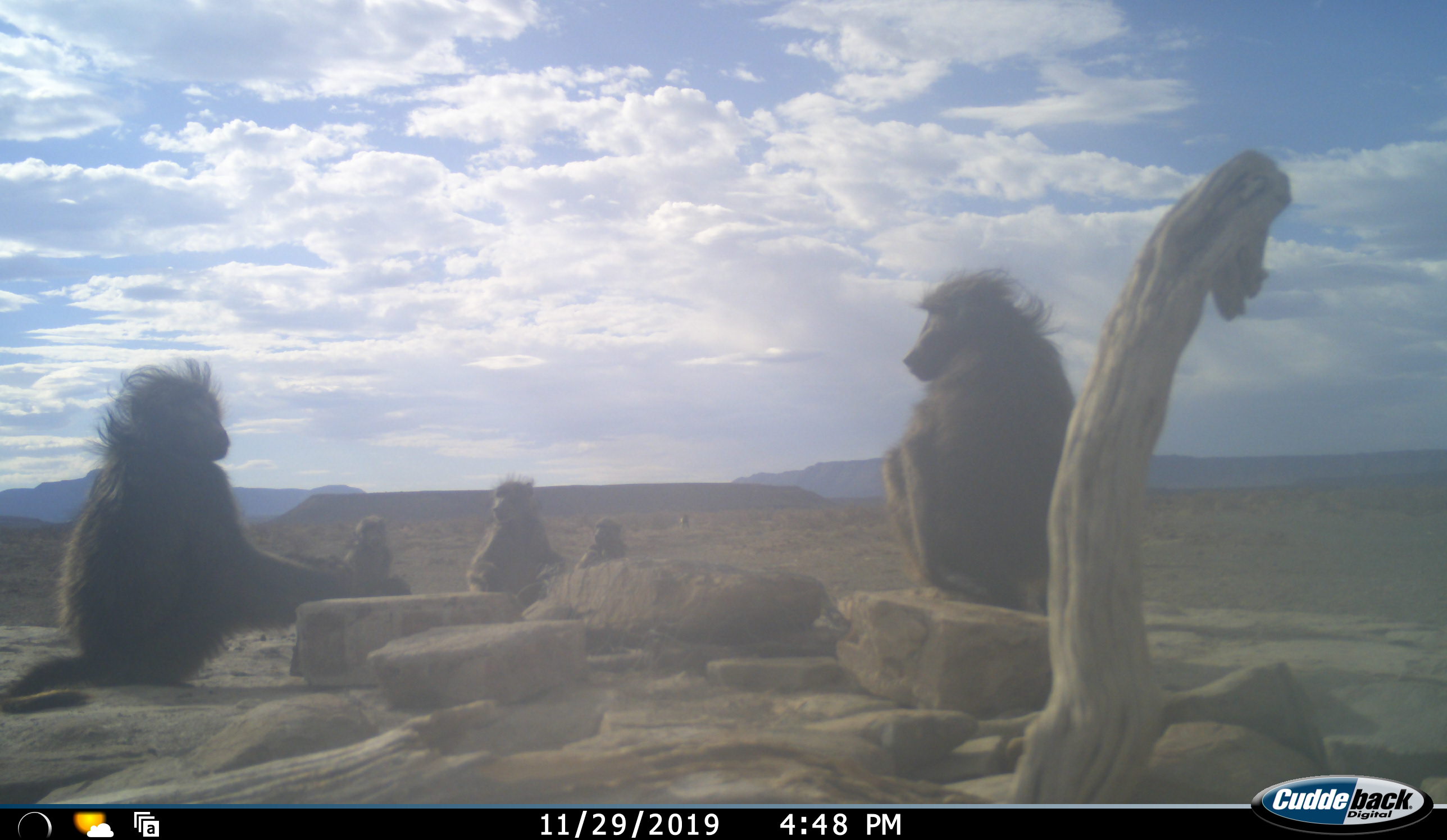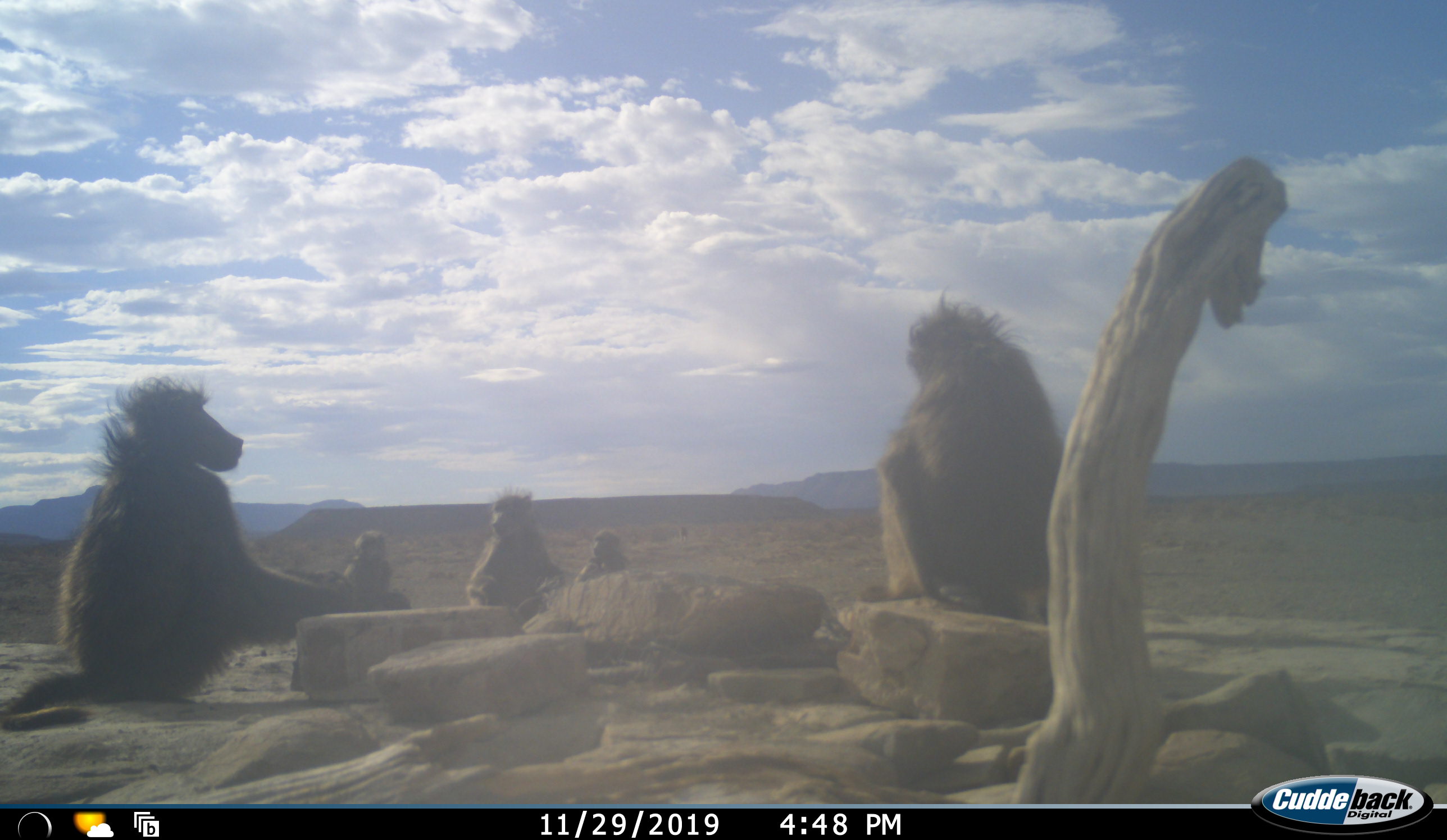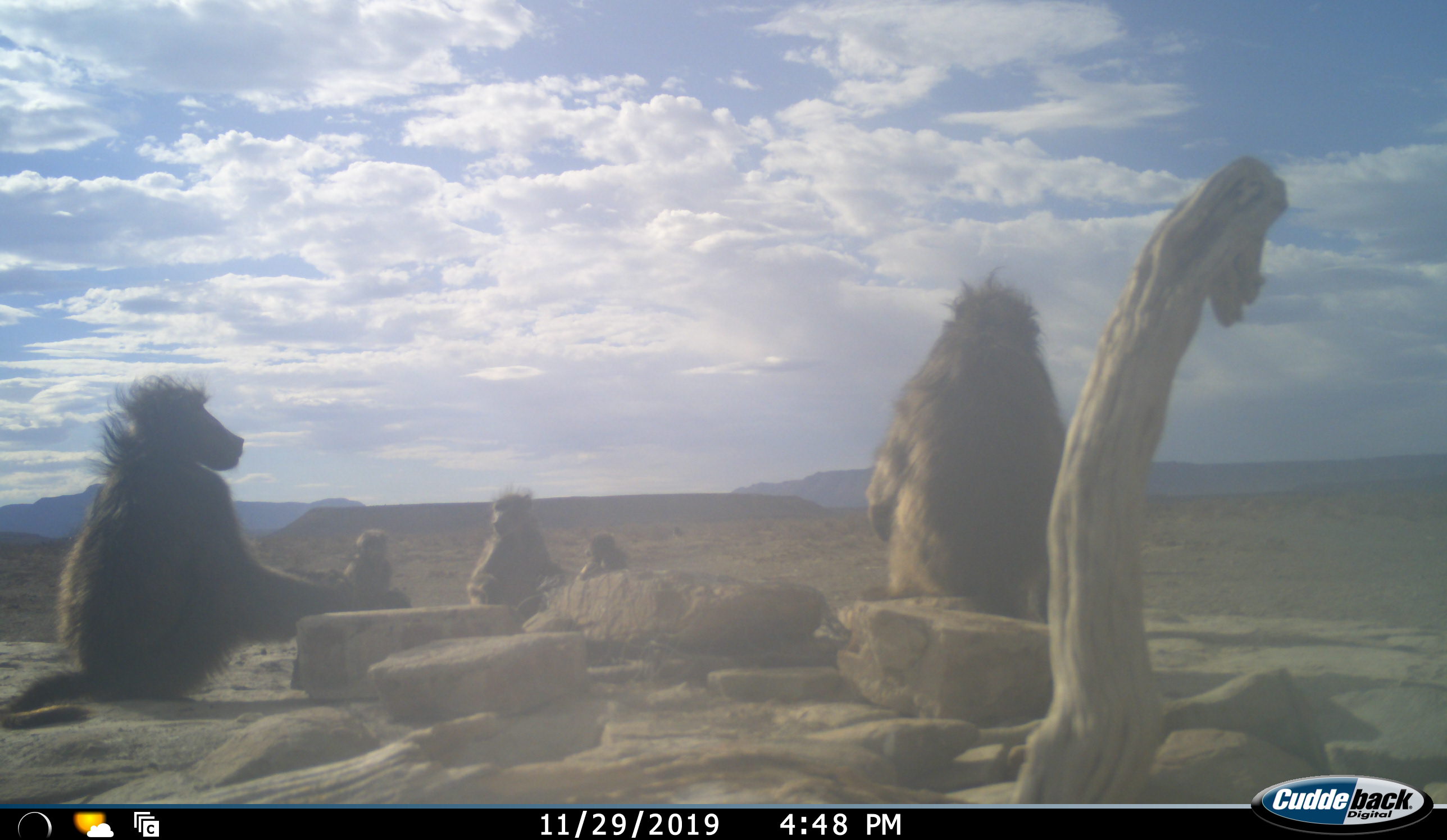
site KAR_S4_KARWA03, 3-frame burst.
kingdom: Animalia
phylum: Chordata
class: Mammalia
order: Primates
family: Cercopithecidae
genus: Papio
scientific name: Papio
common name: baboon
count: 5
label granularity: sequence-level